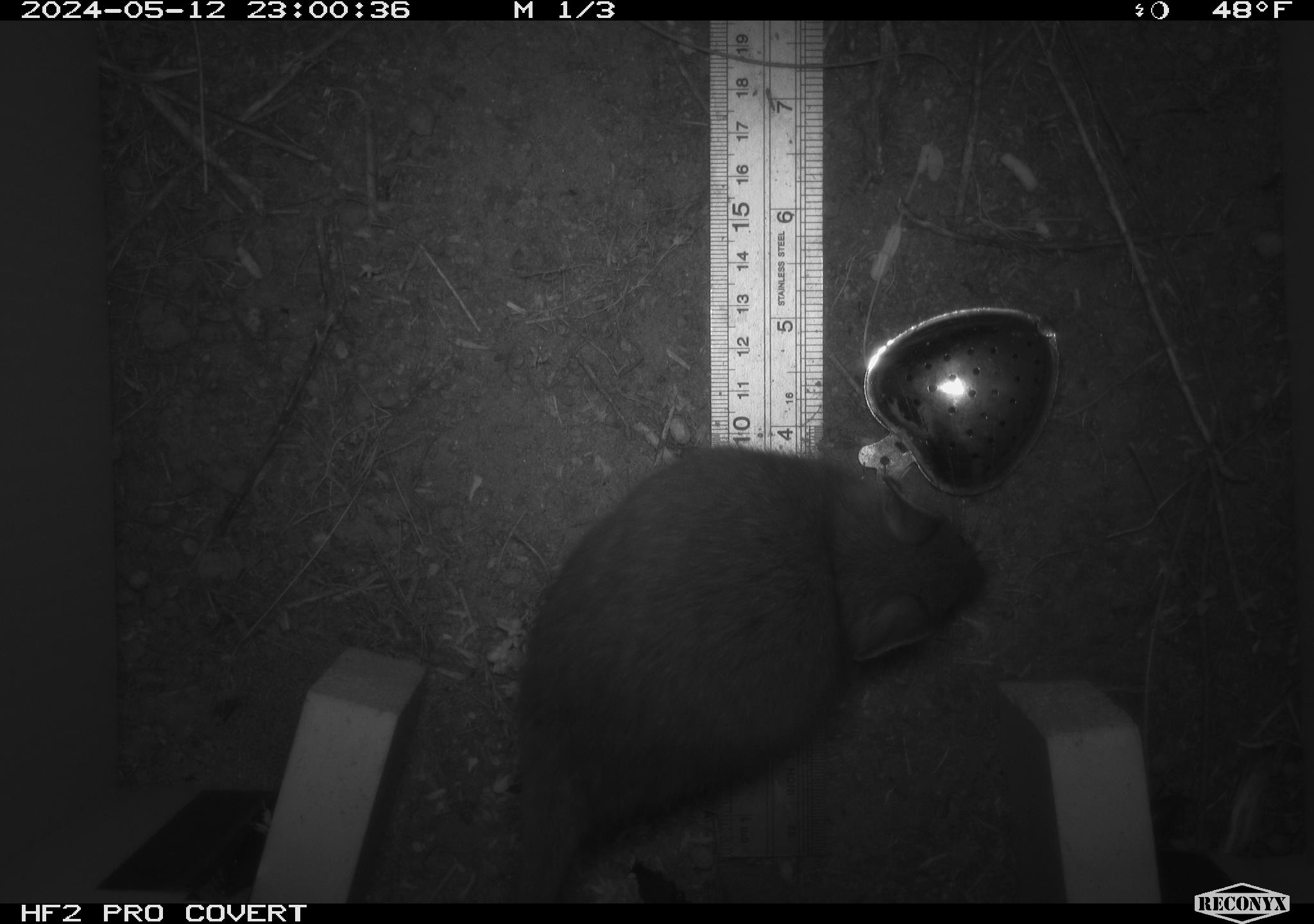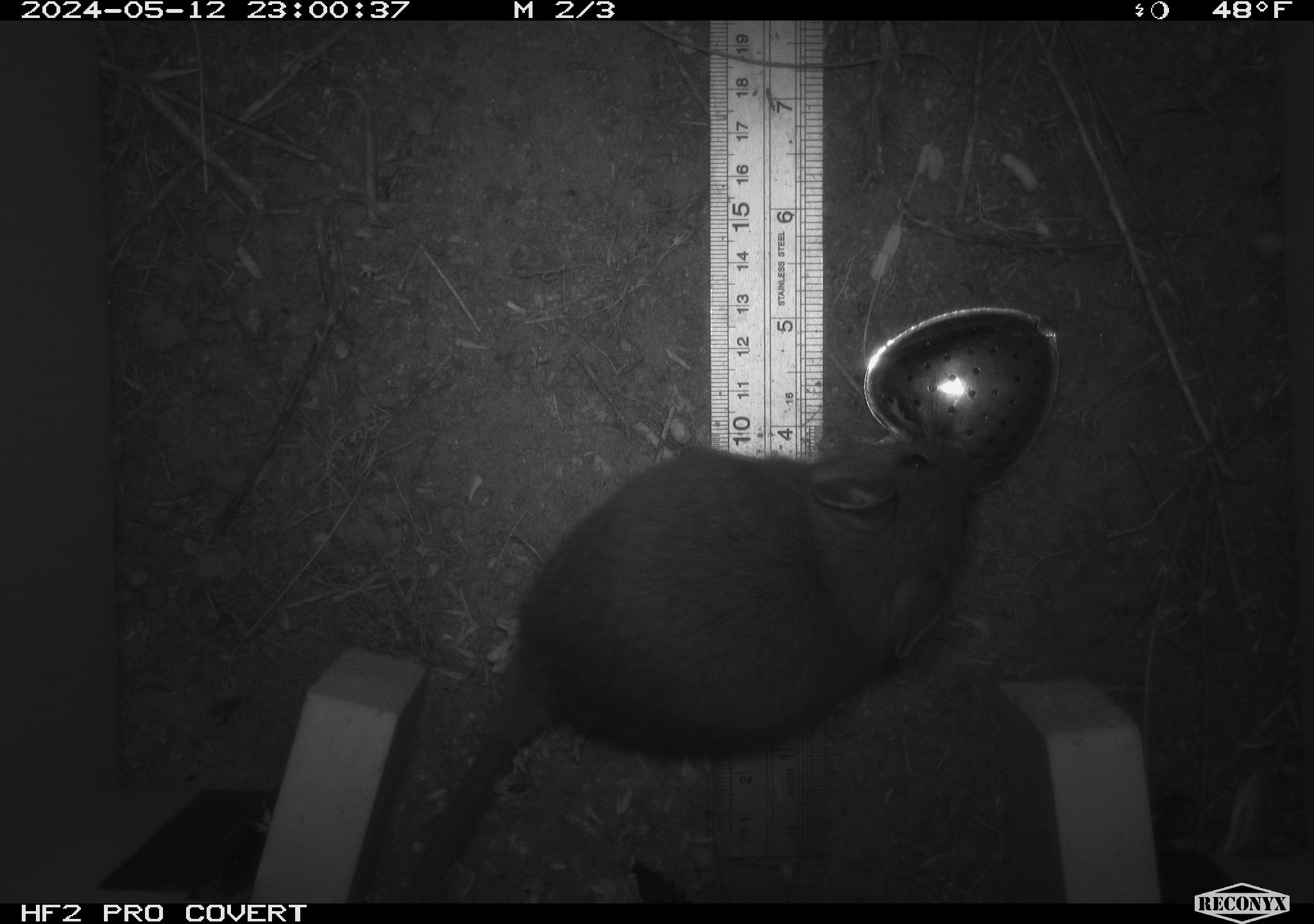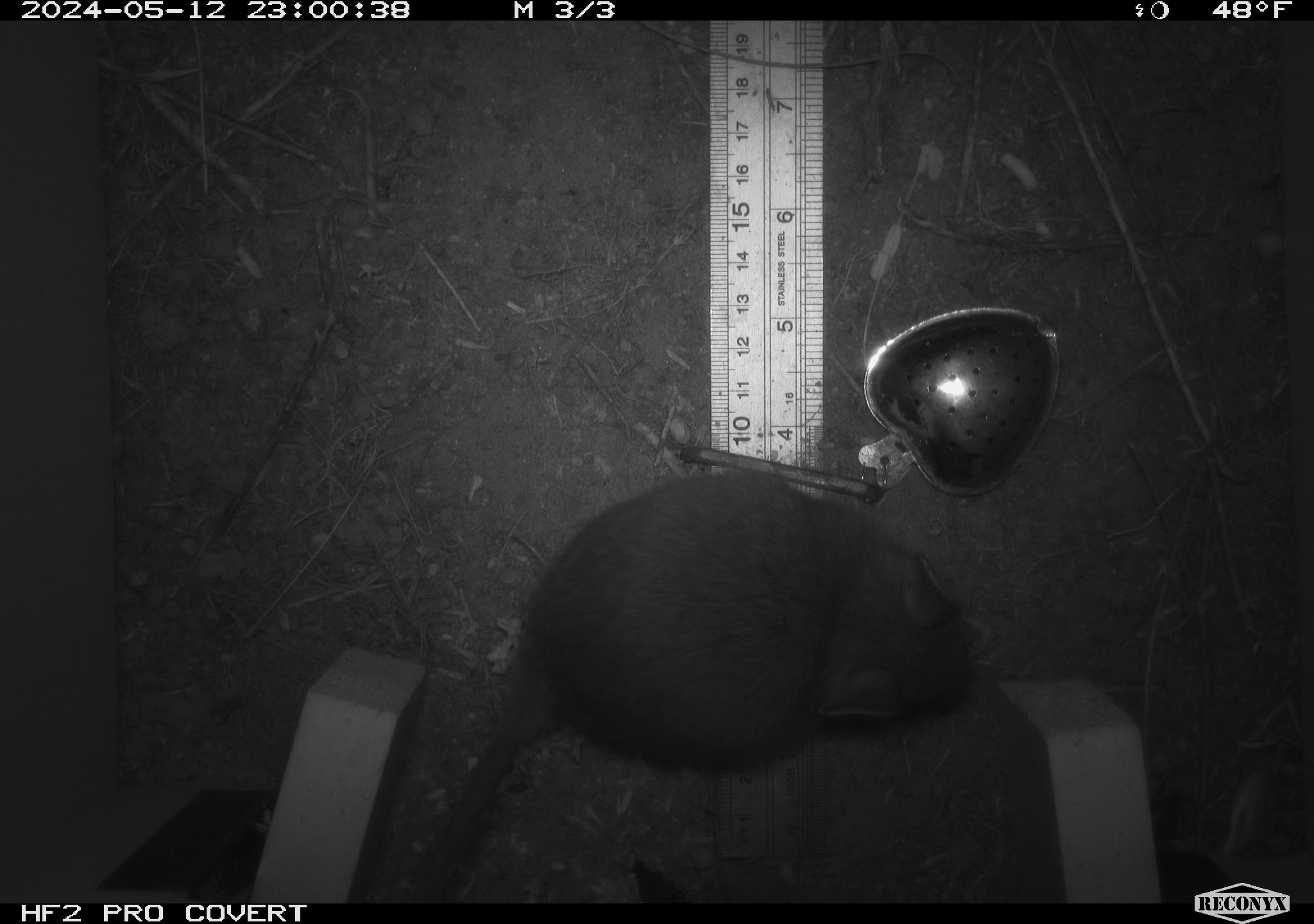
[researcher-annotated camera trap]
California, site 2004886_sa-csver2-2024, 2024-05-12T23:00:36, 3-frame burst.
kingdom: Animalia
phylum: Chordata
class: Mammalia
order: Rodentia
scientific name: Rodentia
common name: rodent